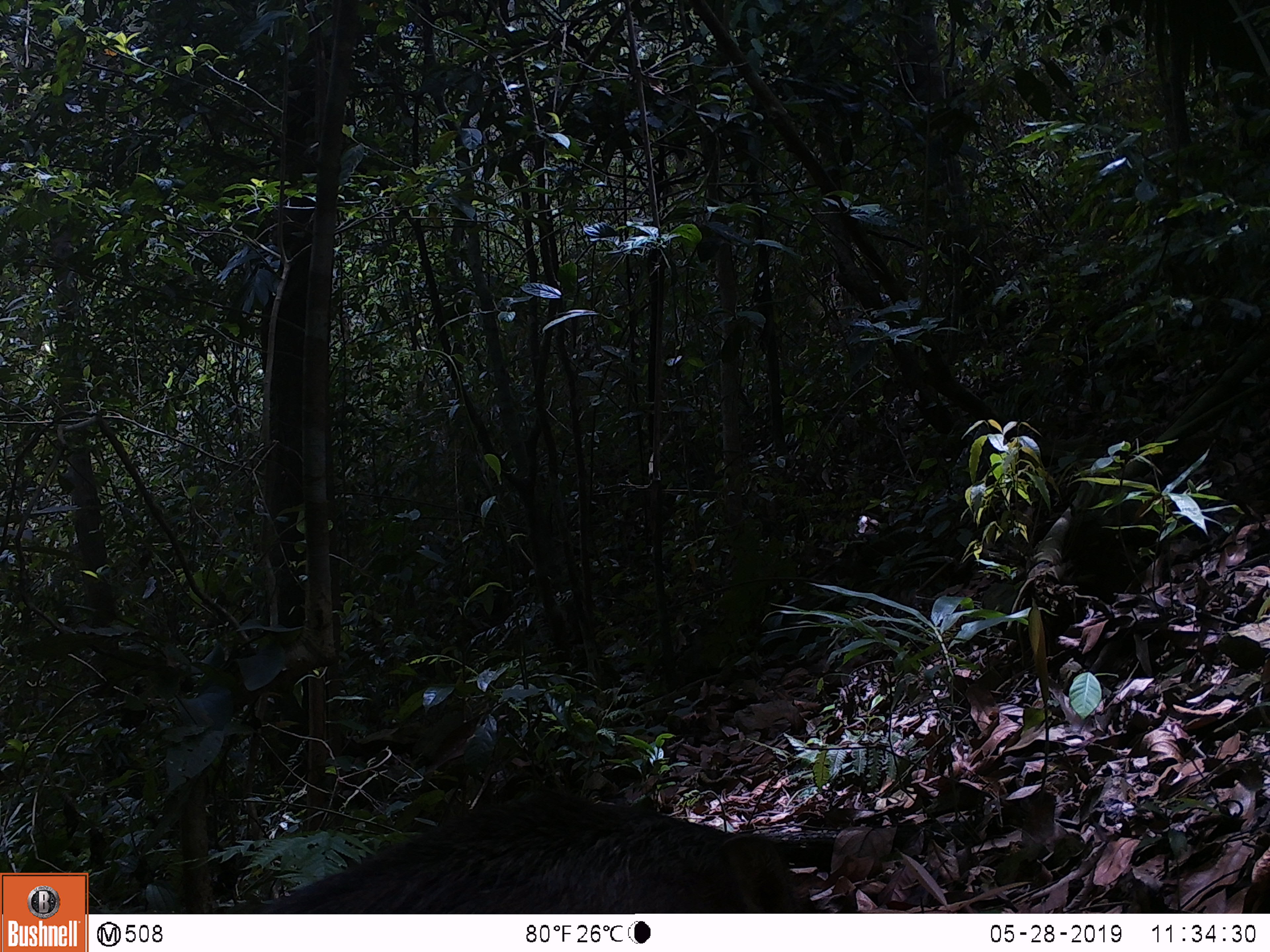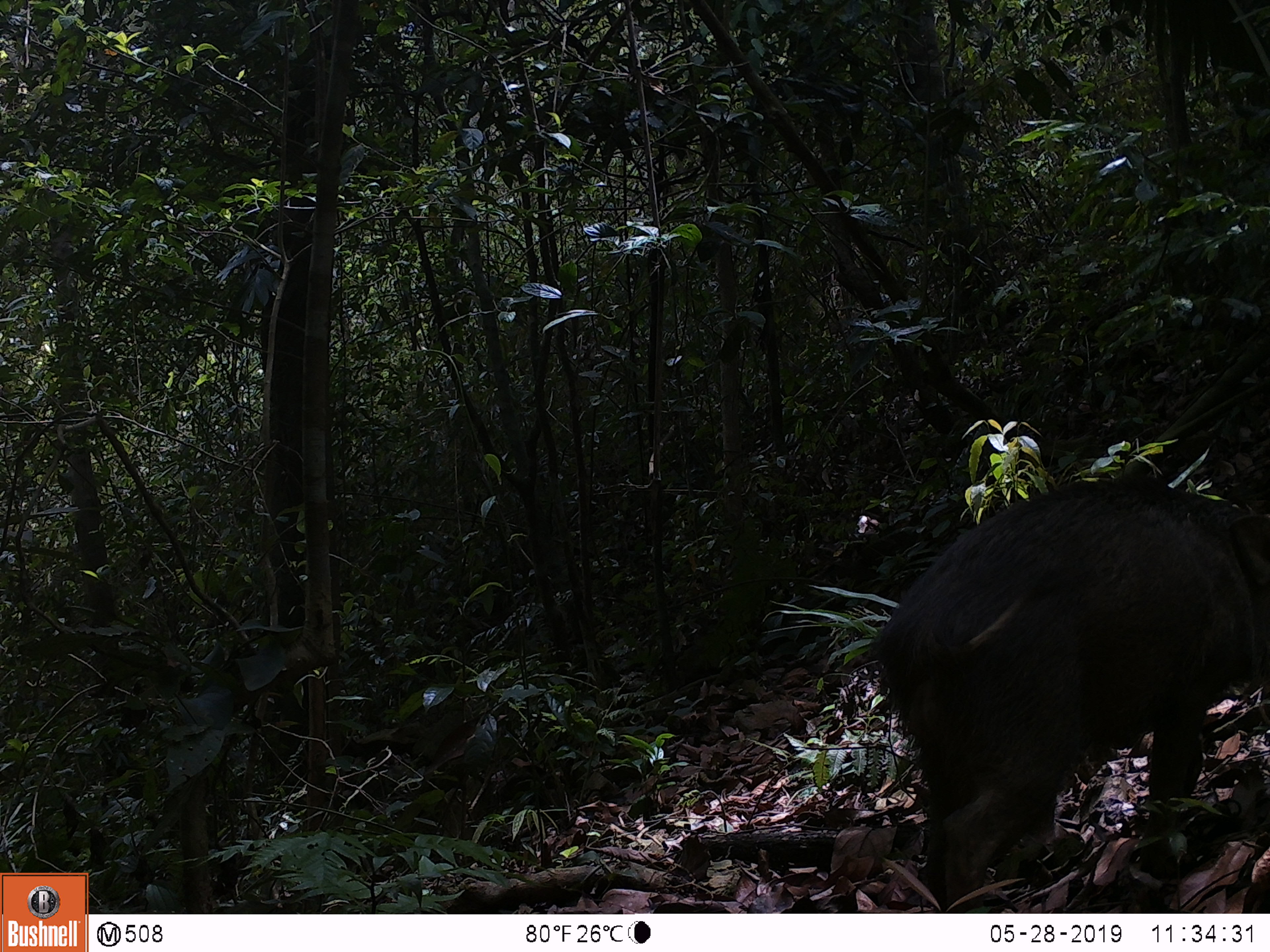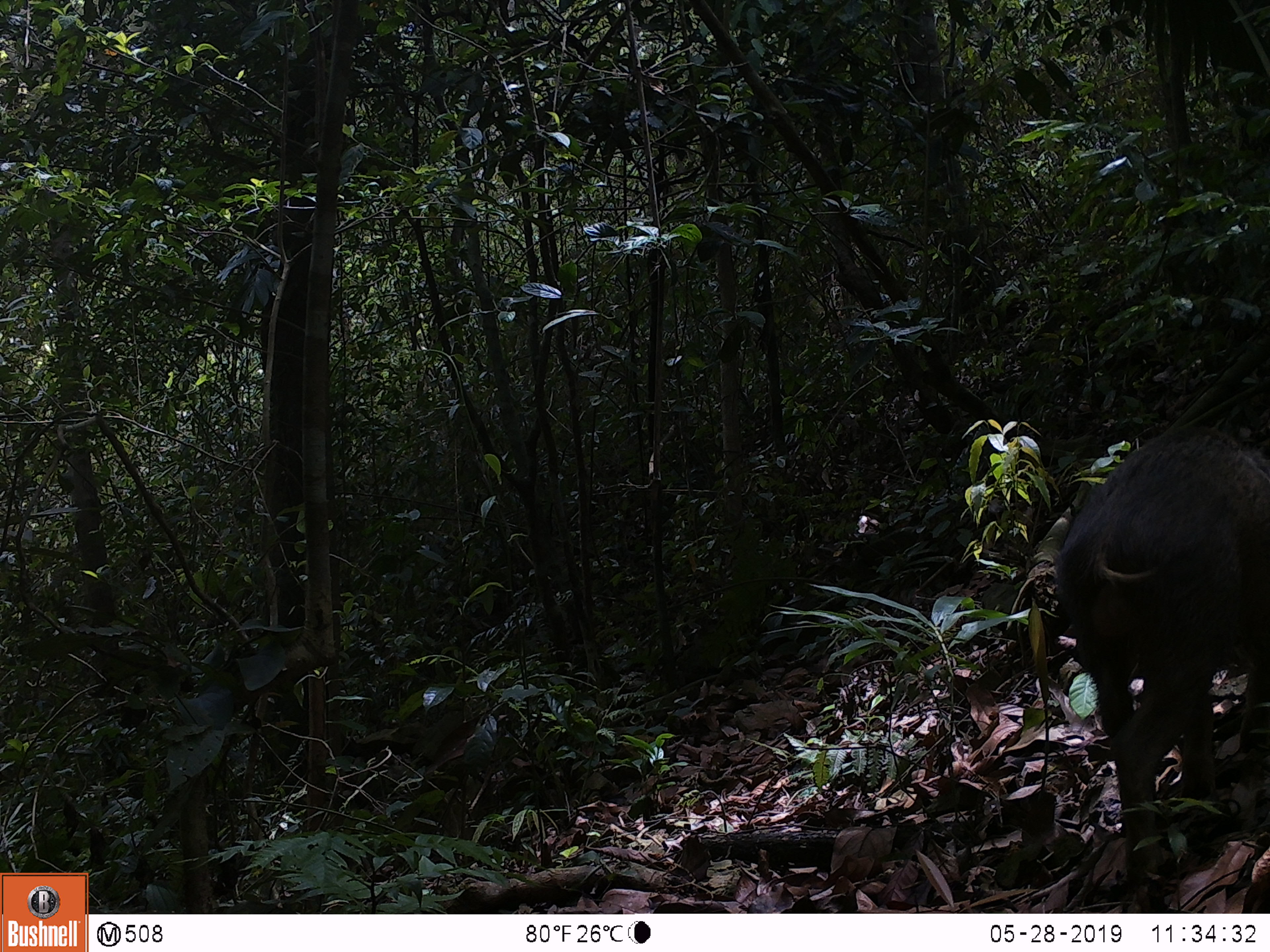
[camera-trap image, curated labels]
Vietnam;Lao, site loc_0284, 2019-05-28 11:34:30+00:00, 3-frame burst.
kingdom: Animalia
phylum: Chordata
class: Mammalia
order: Artiodactyla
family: Suidae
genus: Sus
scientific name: Sus scrofa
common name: eurasian wild pig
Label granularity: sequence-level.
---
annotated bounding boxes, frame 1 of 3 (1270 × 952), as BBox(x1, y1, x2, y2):
eurasian wild pig: BBox(260, 788, 802, 913)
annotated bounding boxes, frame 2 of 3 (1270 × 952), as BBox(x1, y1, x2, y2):
eurasian wild pig: BBox(868, 469, 1270, 913)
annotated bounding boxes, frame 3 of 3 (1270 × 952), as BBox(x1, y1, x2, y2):
eurasian wild pig: BBox(1054, 425, 1270, 884)